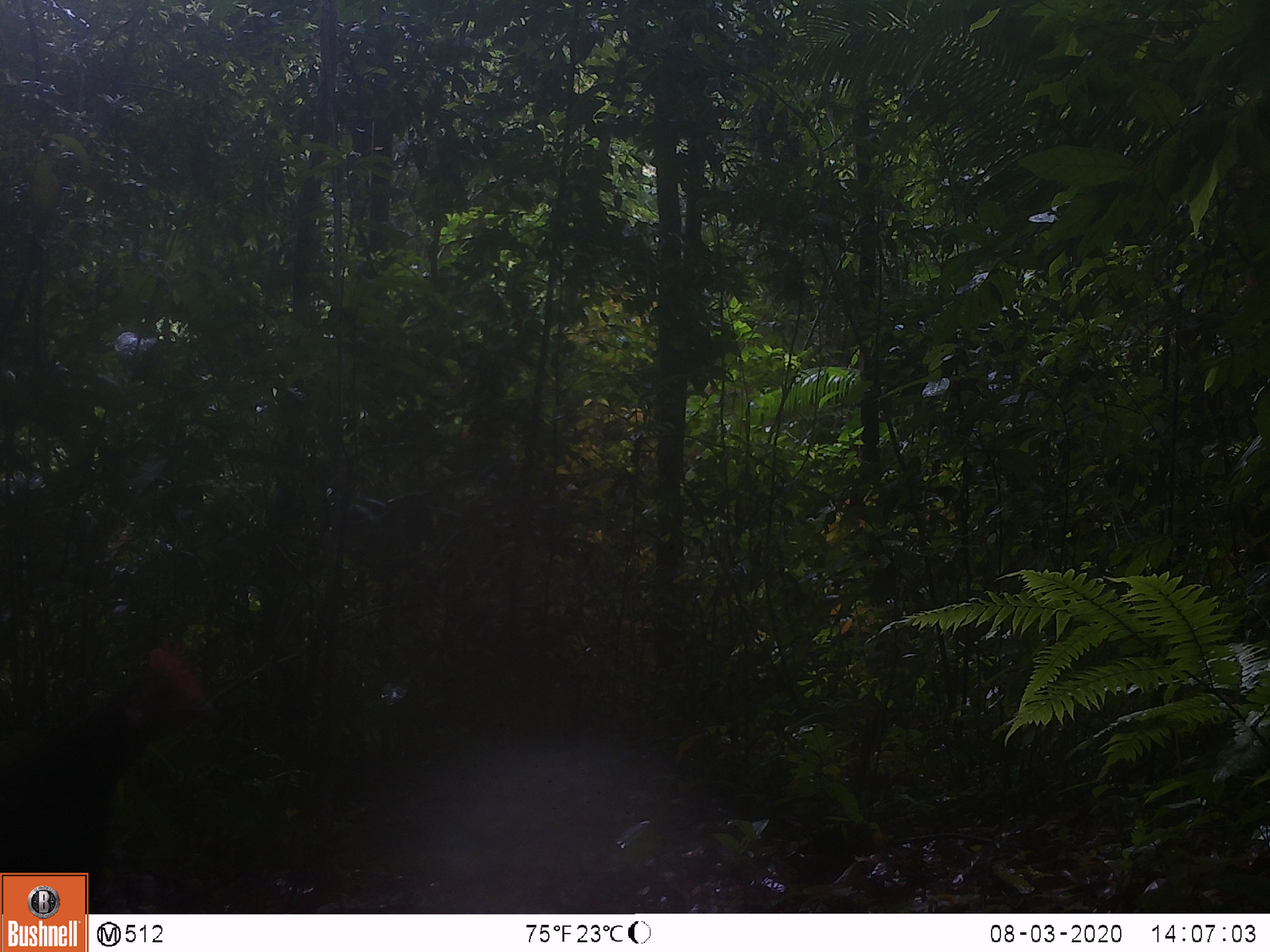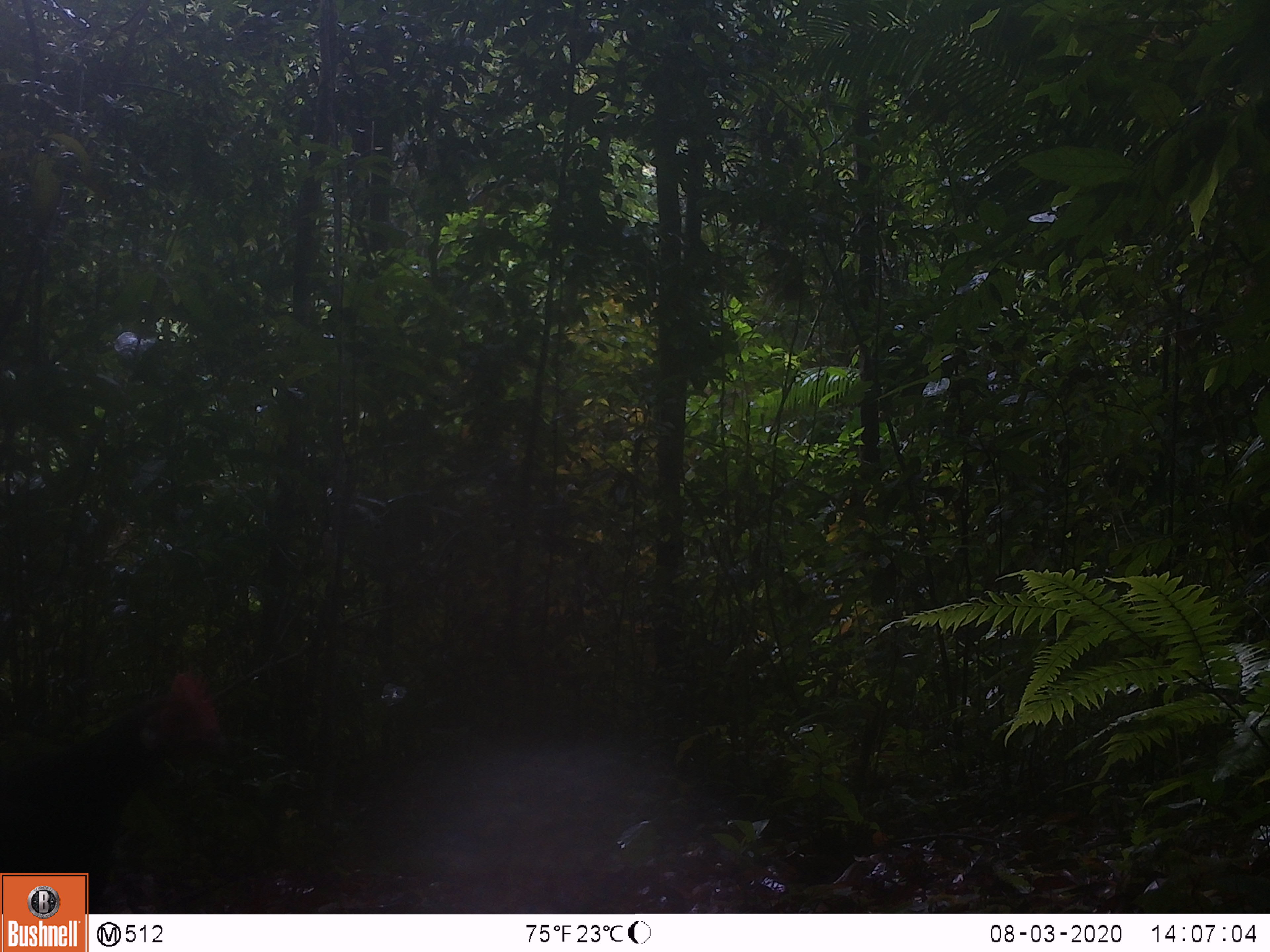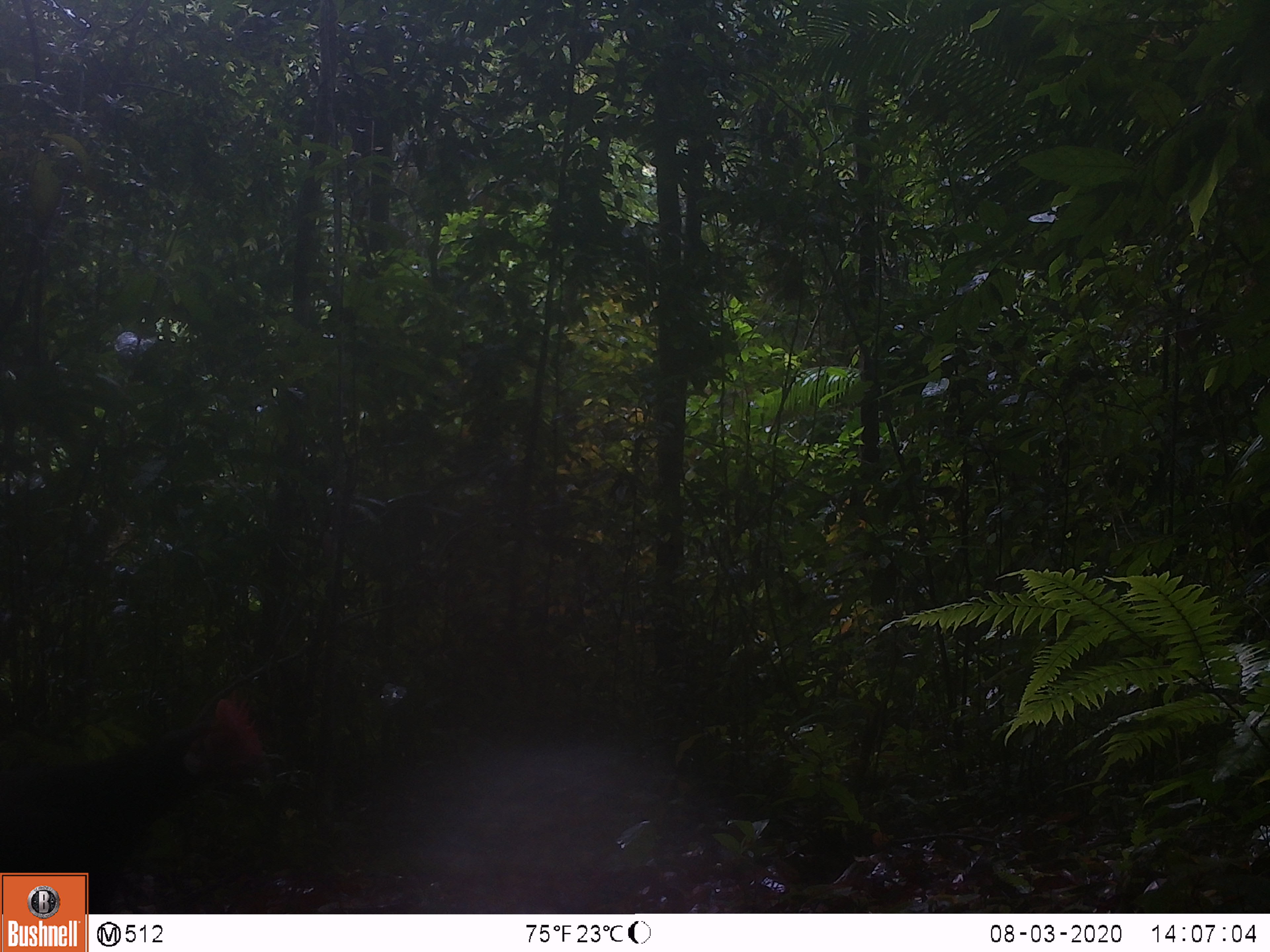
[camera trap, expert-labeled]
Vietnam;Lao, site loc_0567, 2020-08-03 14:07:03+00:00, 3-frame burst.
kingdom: Animalia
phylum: Chordata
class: Aves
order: Galliformes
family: Phasianidae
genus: Gallus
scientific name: Gallus gallus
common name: red junglefowl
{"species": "red junglefowl (Gallus gallus)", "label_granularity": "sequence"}